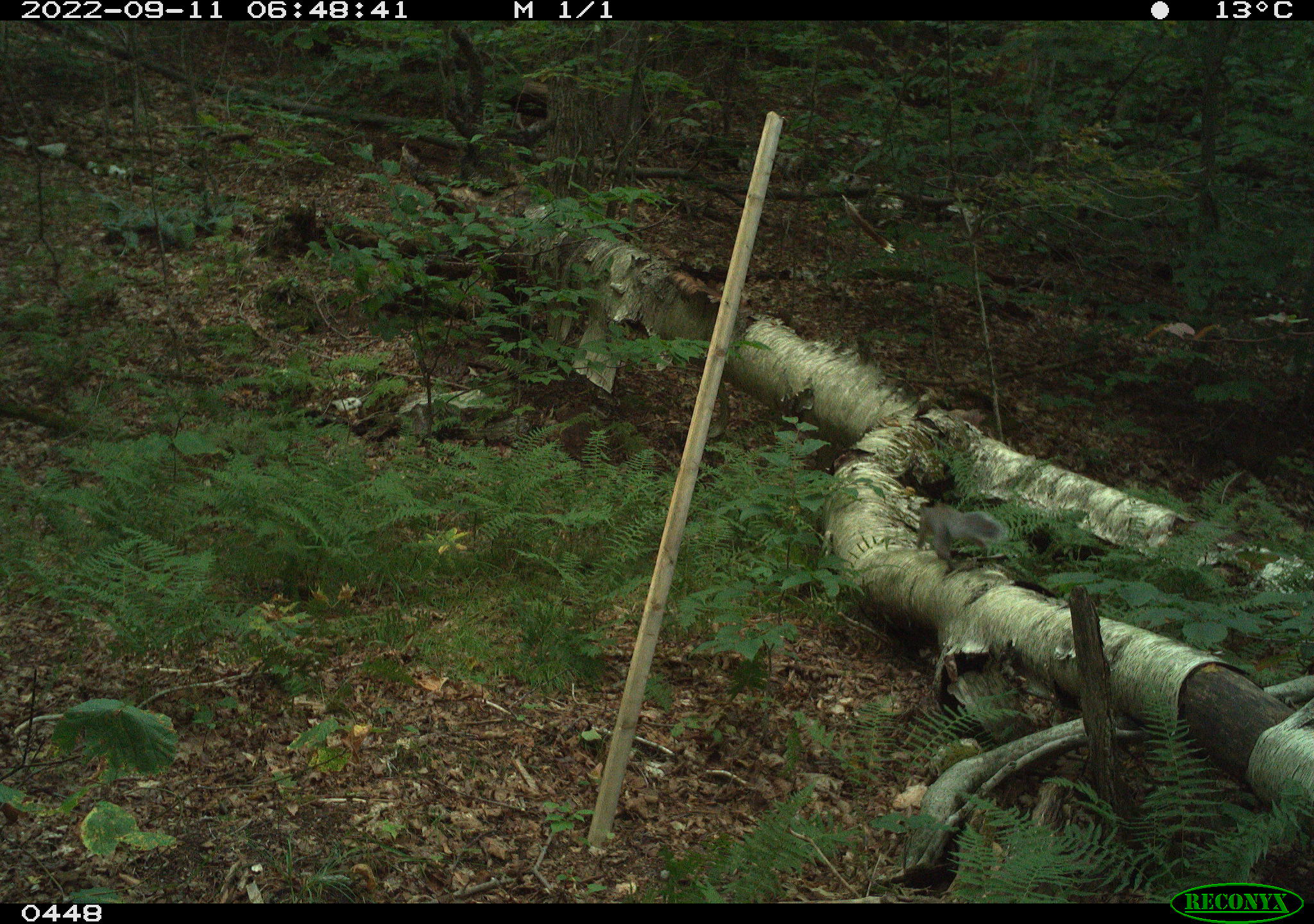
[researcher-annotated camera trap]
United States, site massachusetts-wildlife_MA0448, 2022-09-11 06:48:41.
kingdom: Animalia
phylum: Chordata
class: Mammalia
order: Rodentia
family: Sciuridae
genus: Sciurus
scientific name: Sciurus carolinensis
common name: gray squirrel